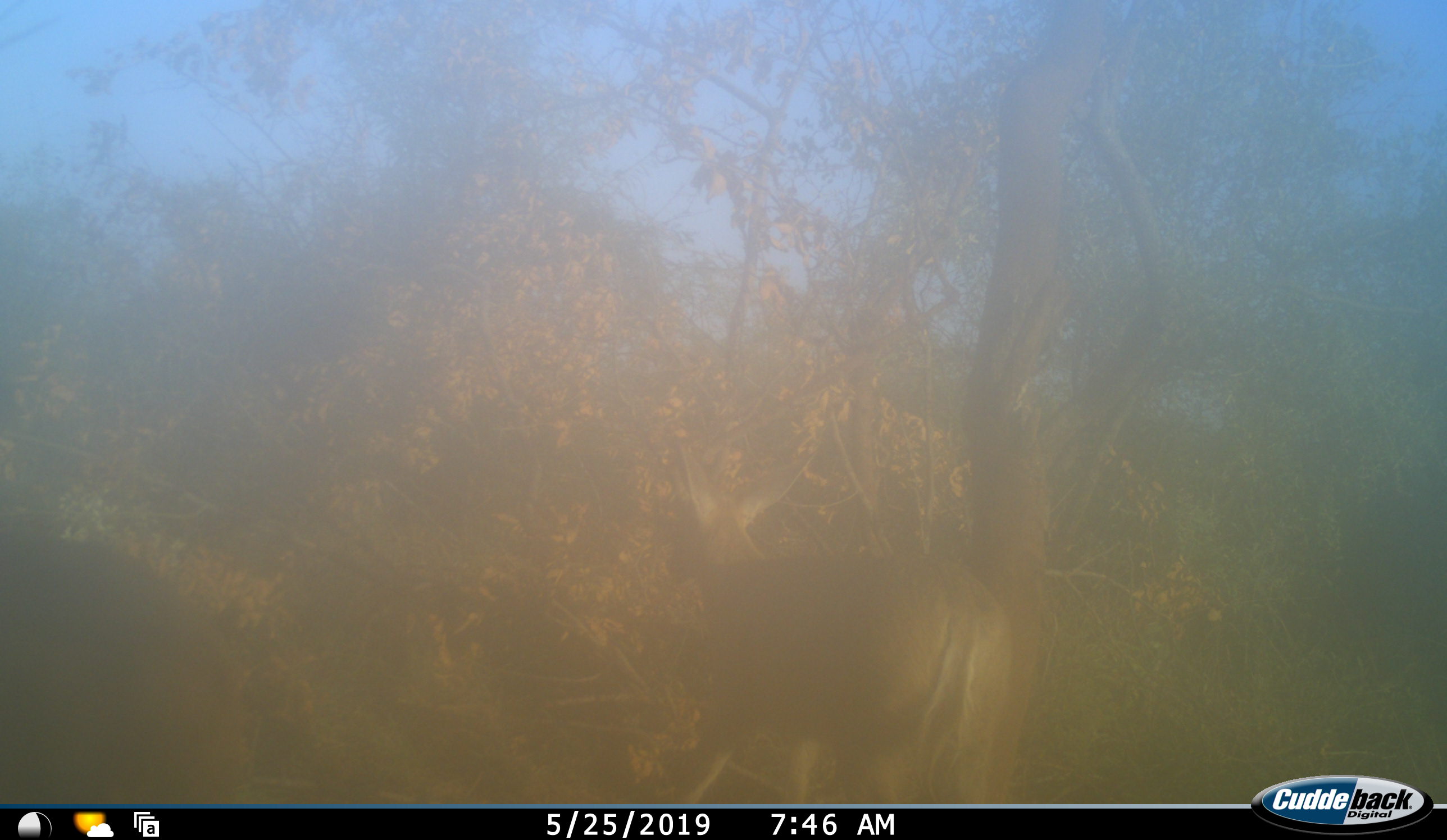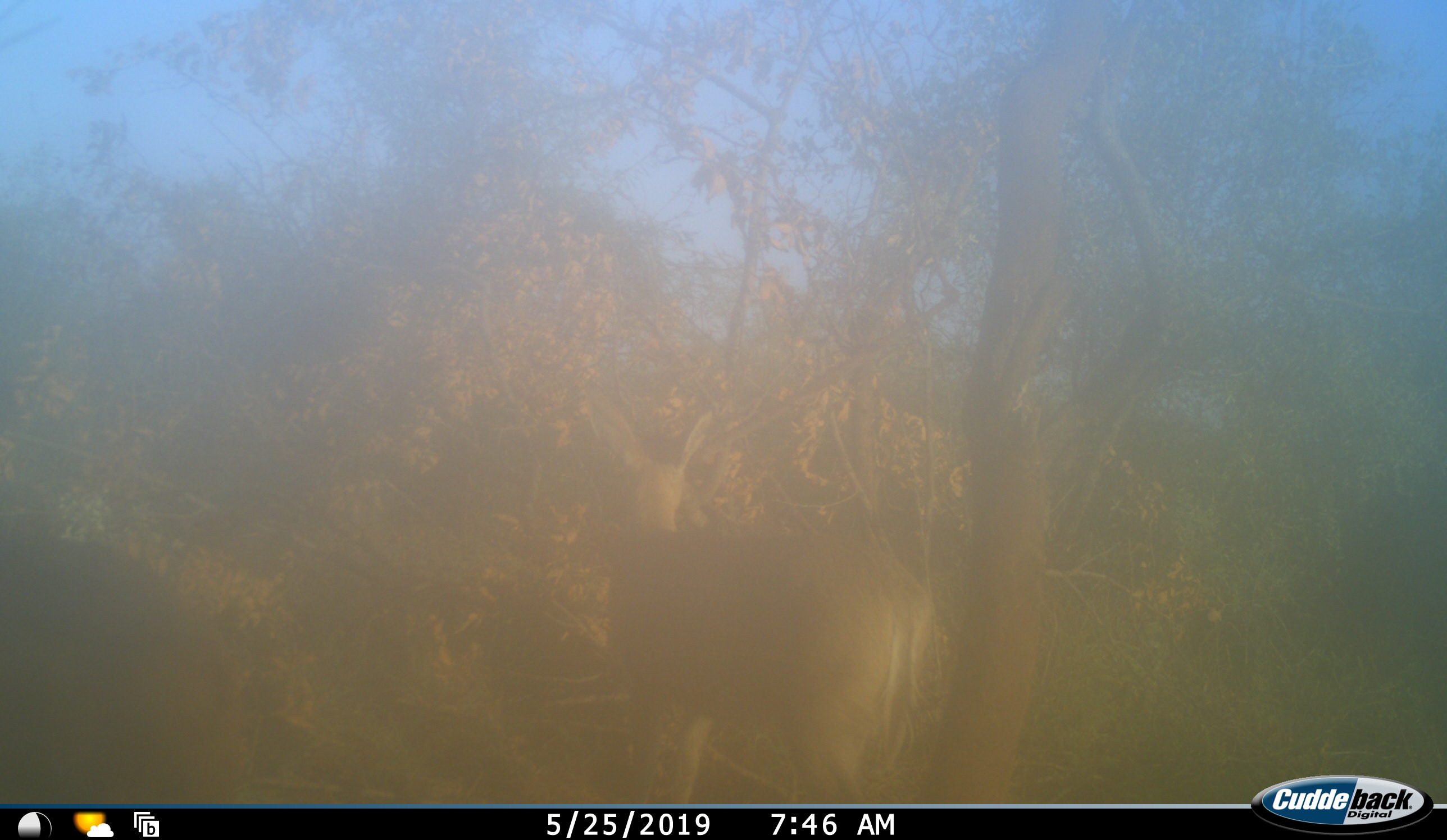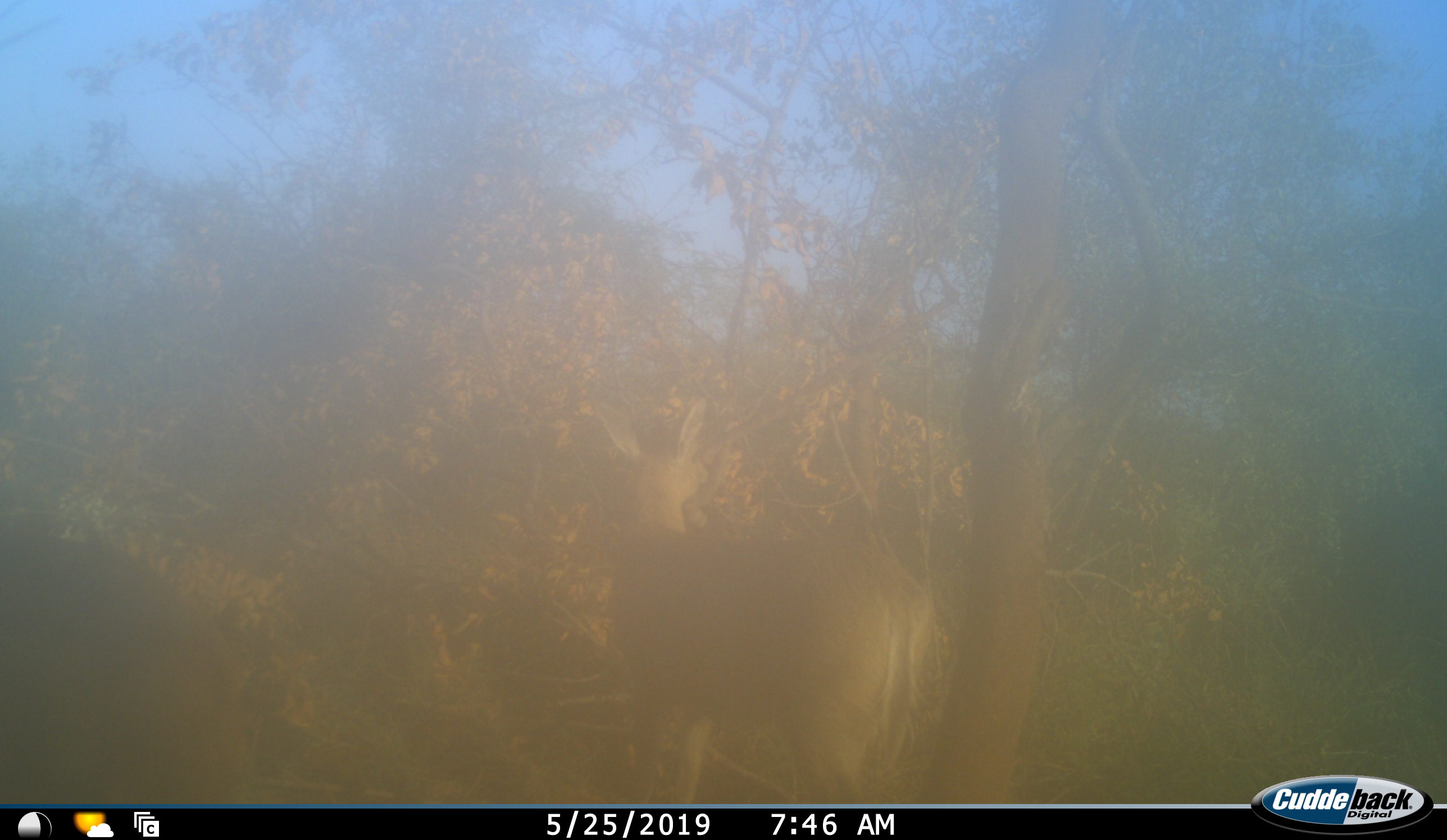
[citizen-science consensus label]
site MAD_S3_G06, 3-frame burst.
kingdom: Animalia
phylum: Chordata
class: Mammalia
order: Artiodactyla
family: Bovidae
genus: Aepyceros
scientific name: Aepyceros melampus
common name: impala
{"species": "impala (Aepyceros melampus)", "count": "1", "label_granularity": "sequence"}